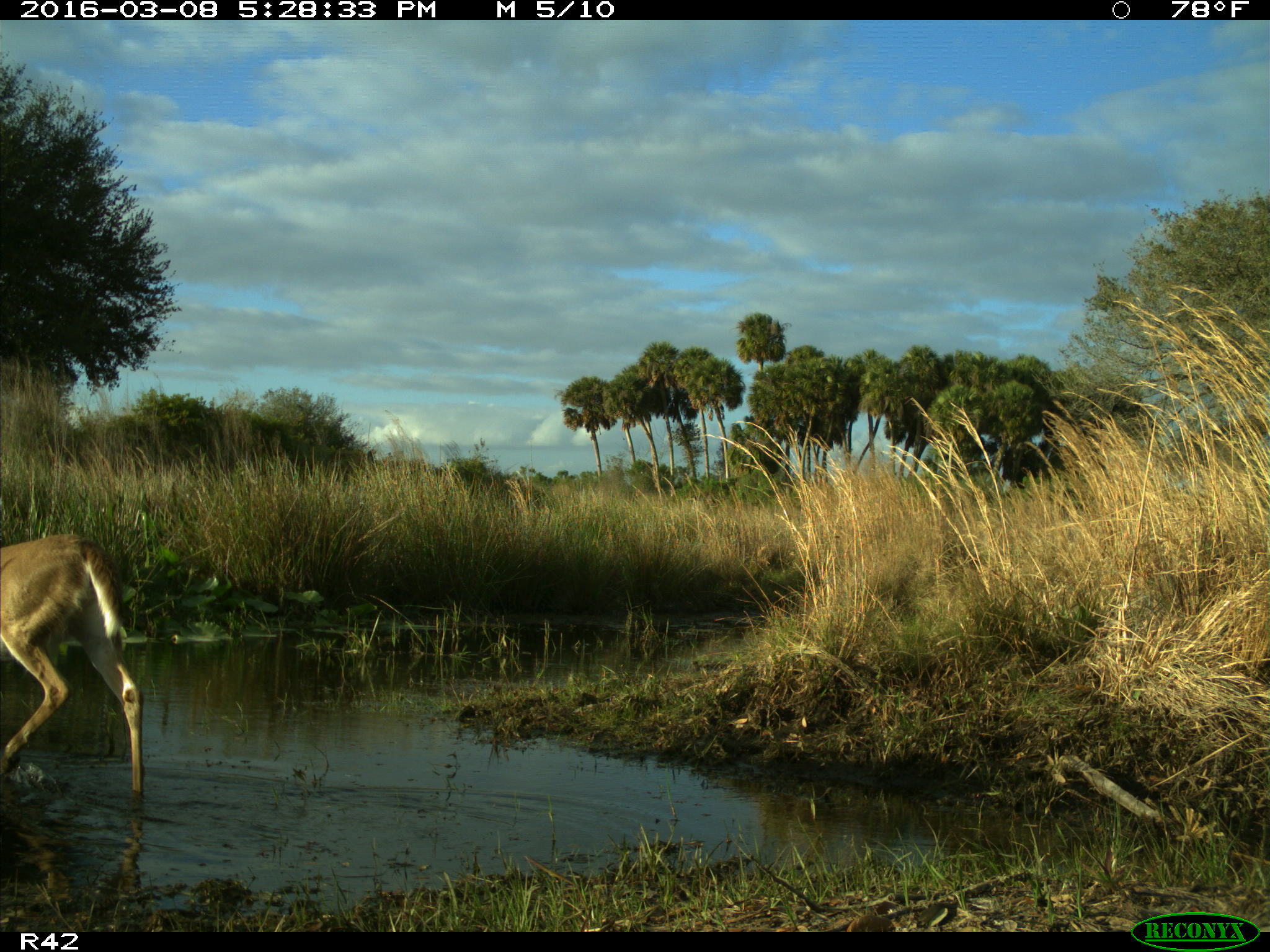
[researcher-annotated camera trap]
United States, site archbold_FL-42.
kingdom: Animalia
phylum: Chordata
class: Mammalia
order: Artiodactyla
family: Cervidae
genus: Odocoileus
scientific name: Odocoileus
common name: deer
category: unidentified deer